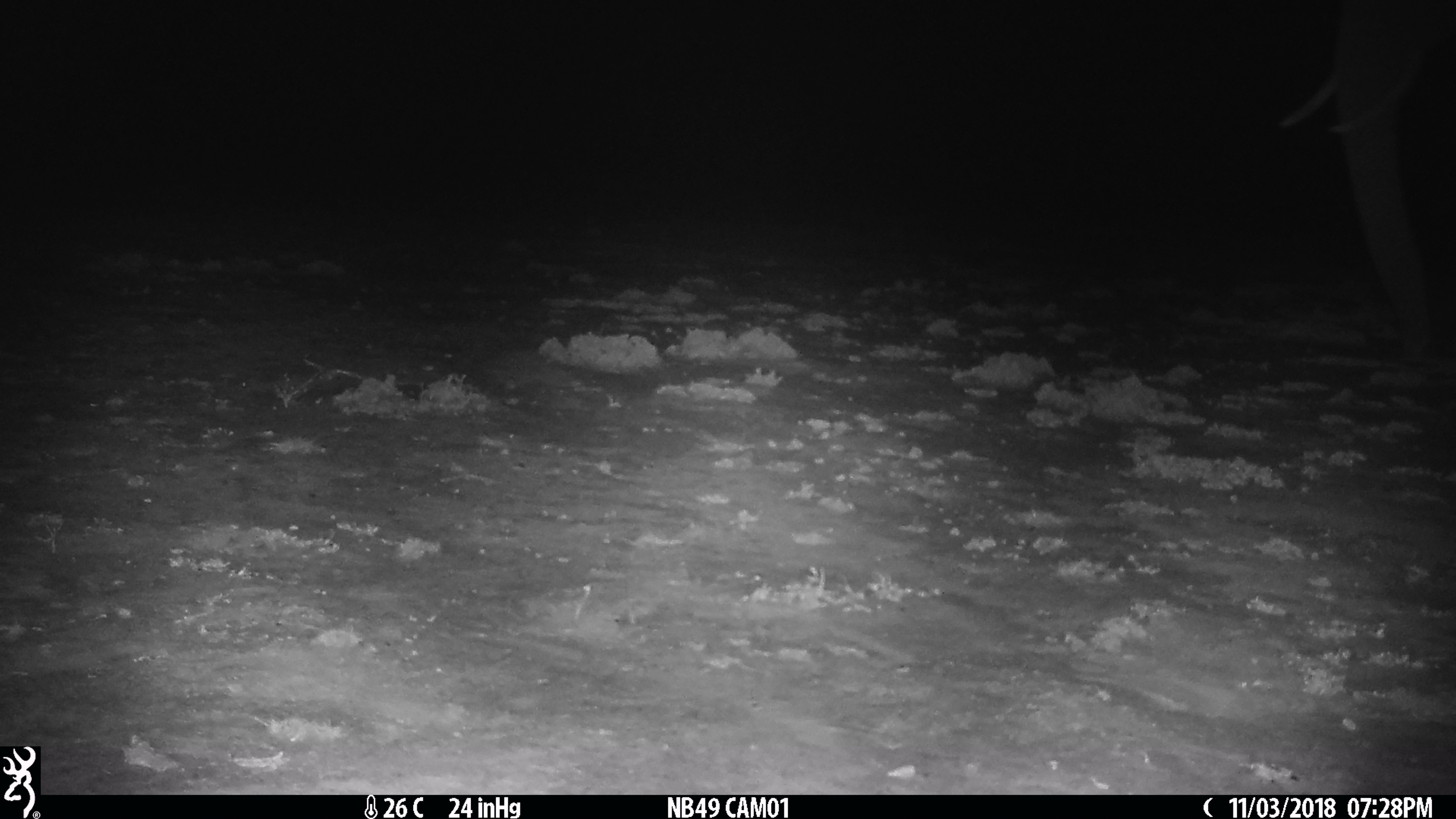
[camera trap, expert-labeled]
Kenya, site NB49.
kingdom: Animalia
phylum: Chordata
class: Mammalia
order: Proboscidea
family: Elephantidae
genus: Loxodonta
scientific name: Loxodonta africana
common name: elephant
Elephant (Loxodonta africana).